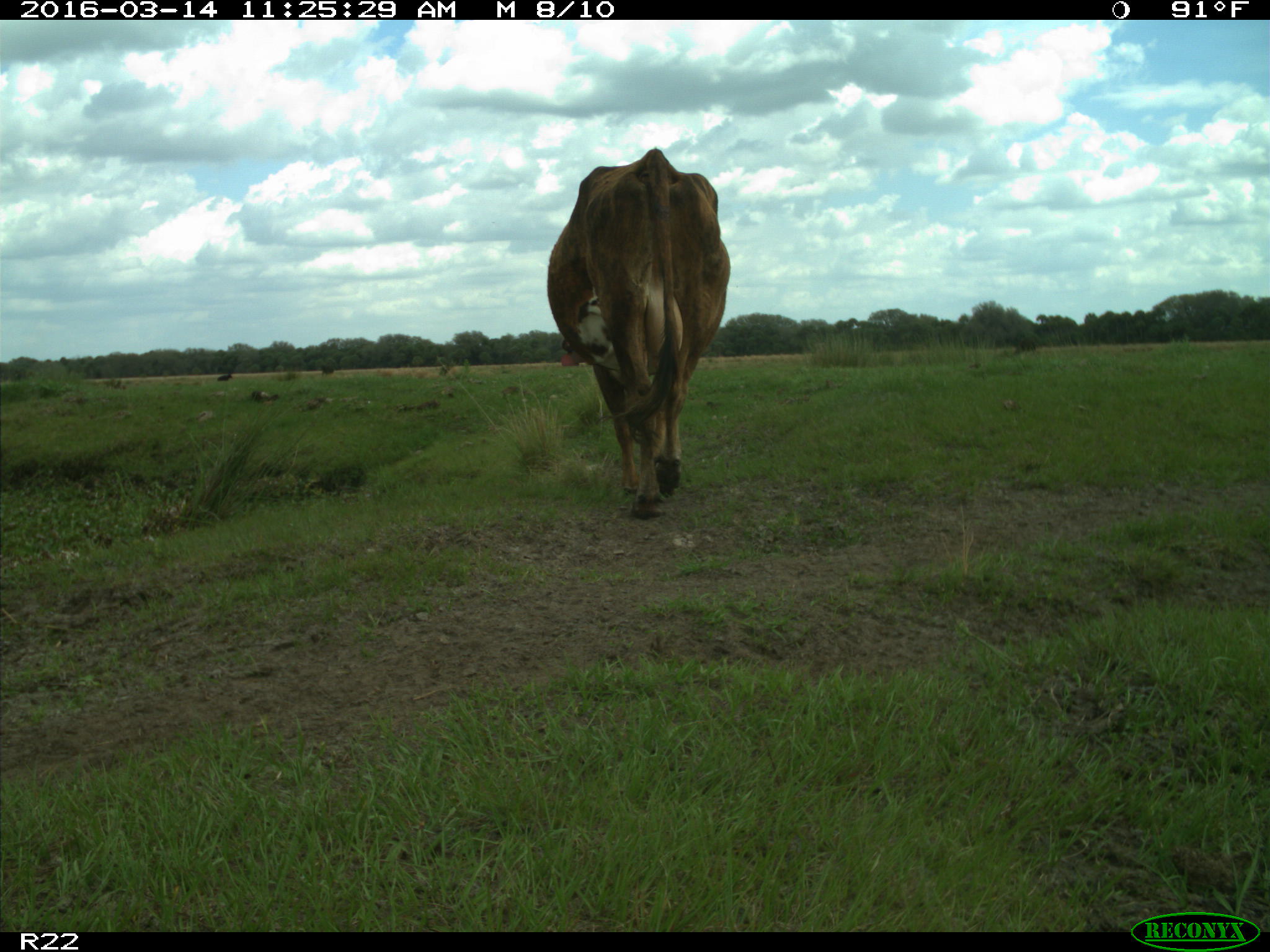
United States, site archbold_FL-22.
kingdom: Animalia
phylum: Chordata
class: Mammalia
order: Artiodactyla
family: Bovidae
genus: Bos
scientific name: Bos taurus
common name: domestic cow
Bos taurus (domestic cow).